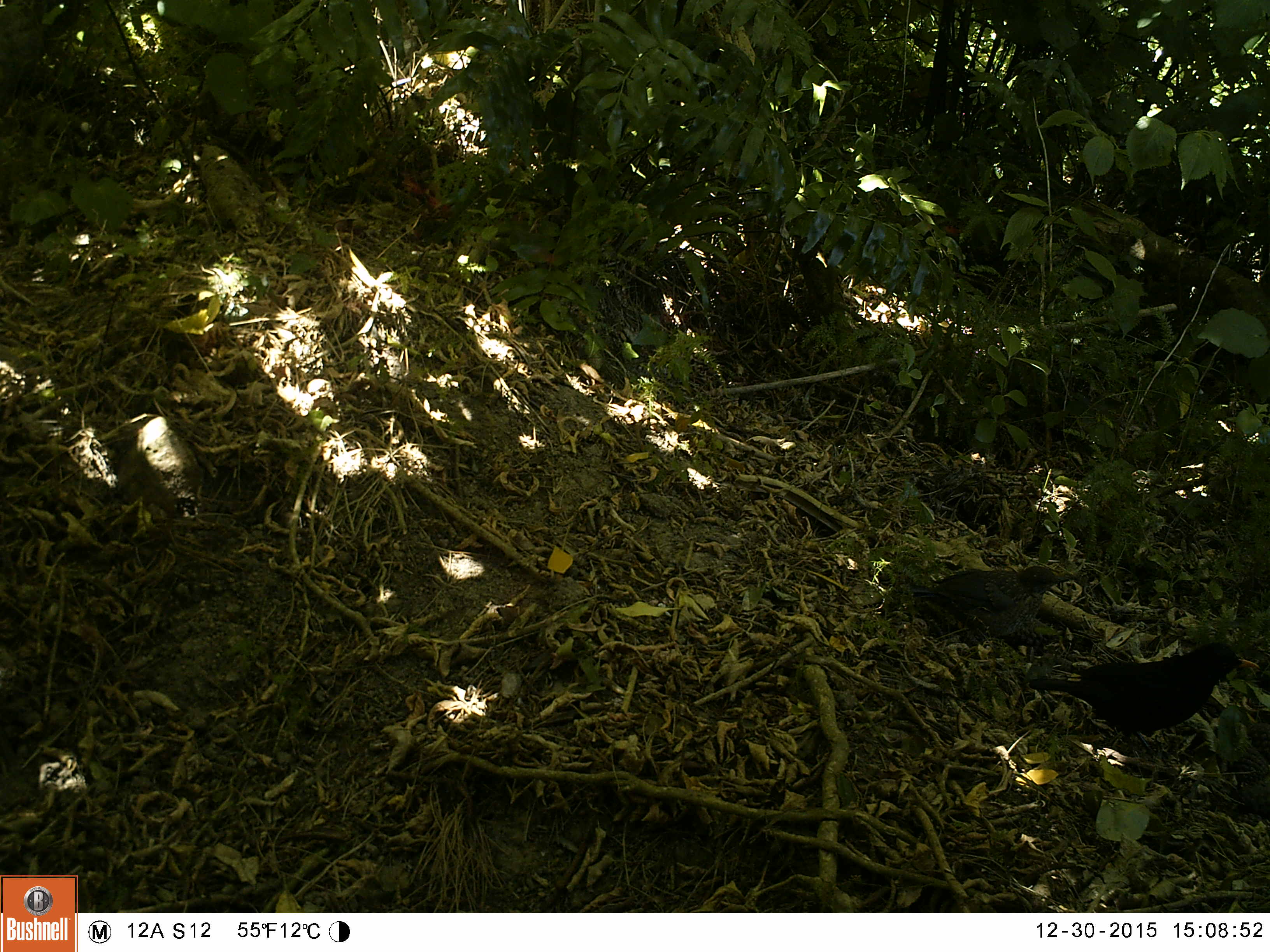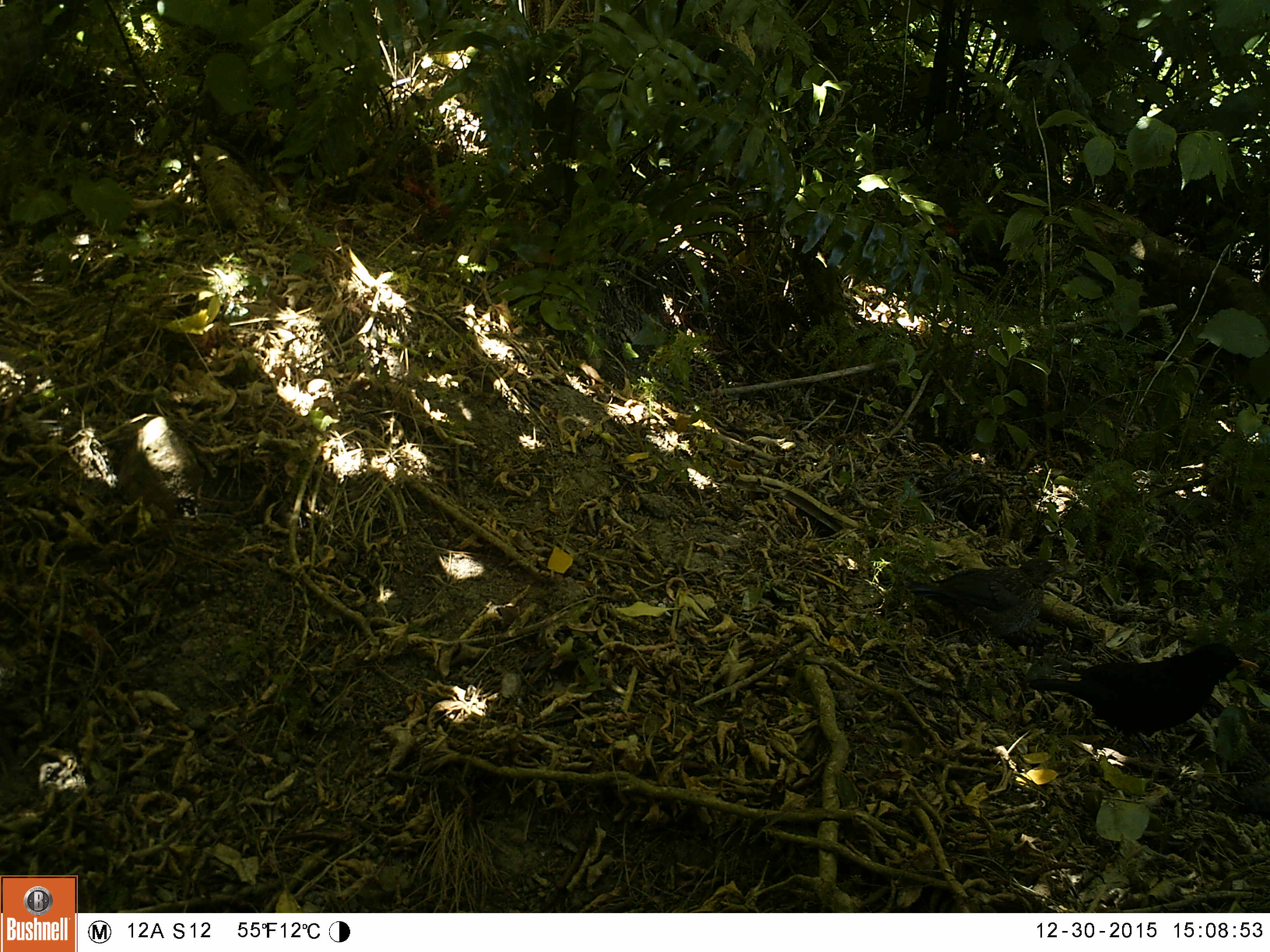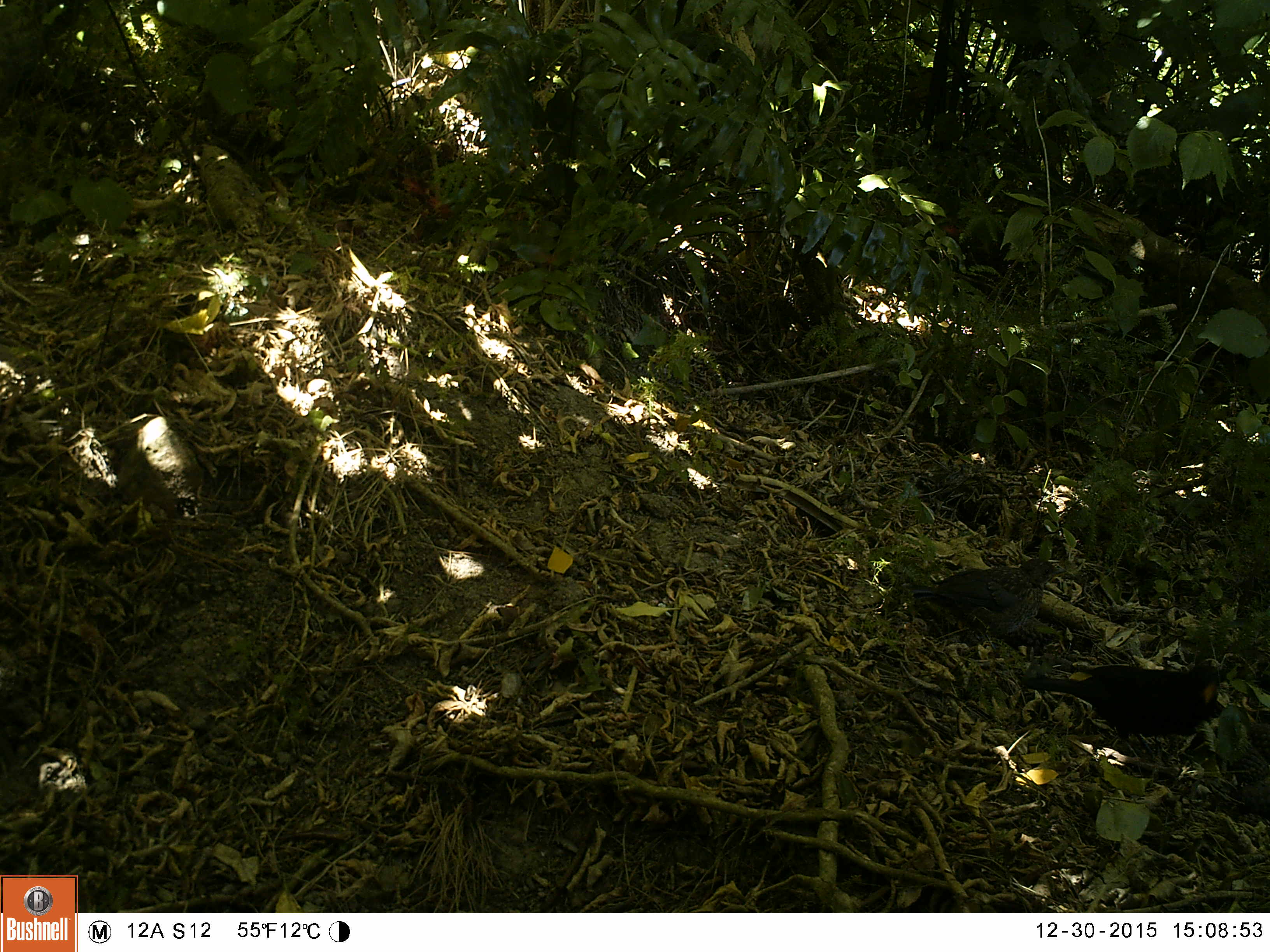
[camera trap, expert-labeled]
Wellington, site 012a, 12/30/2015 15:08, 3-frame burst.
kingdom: Animalia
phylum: Chordata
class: Aves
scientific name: Aves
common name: bird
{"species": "bird (Aves)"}